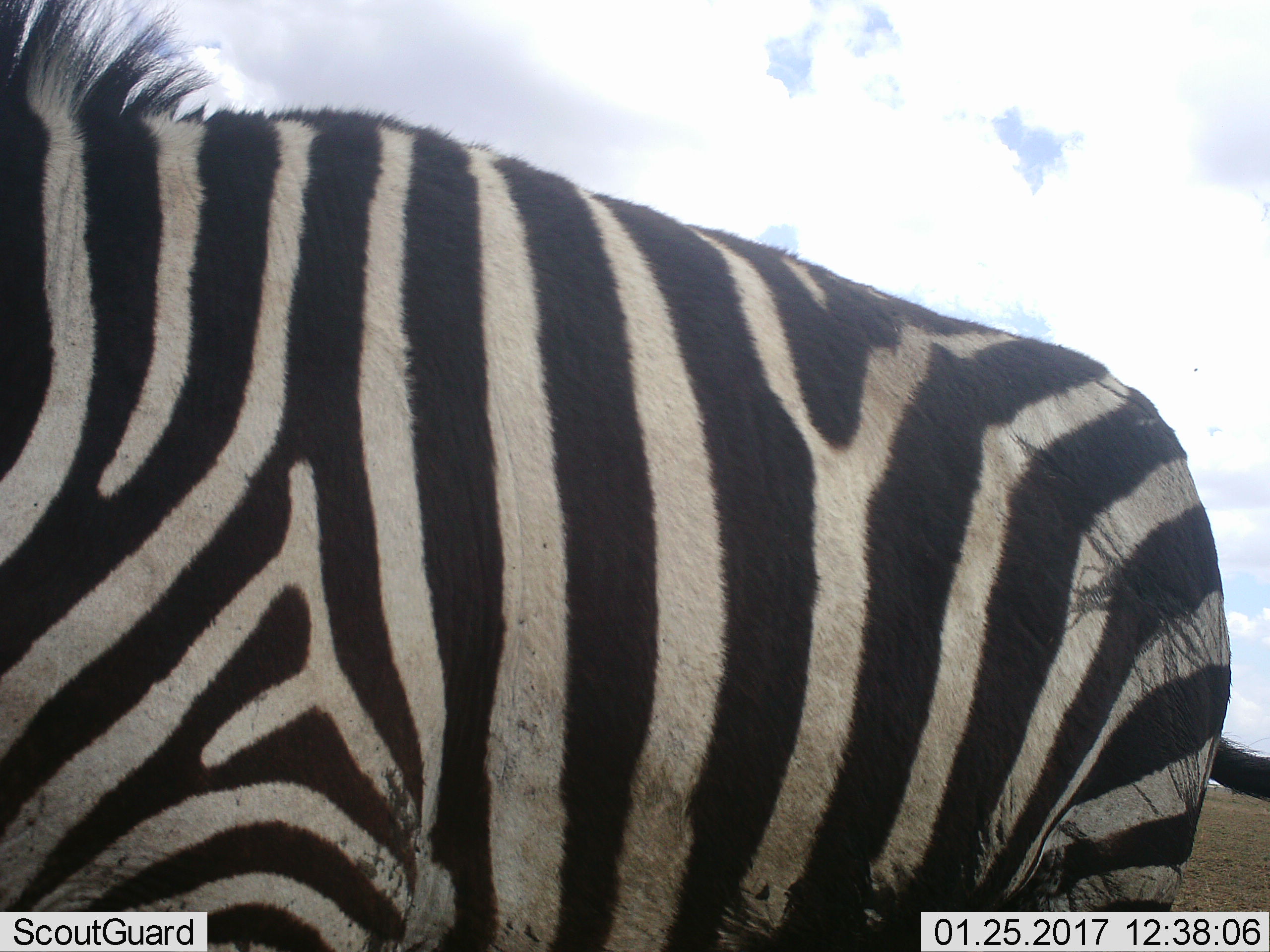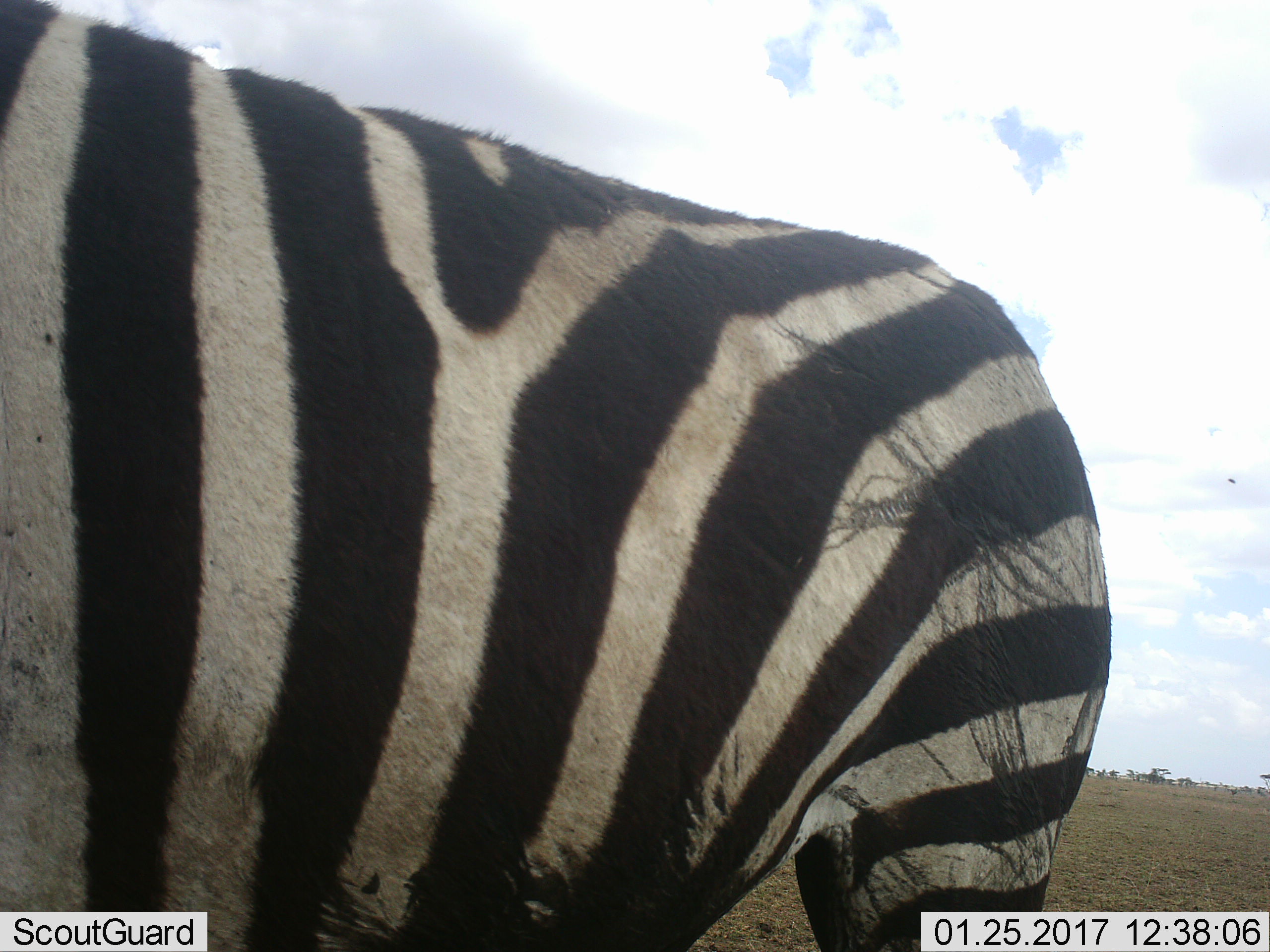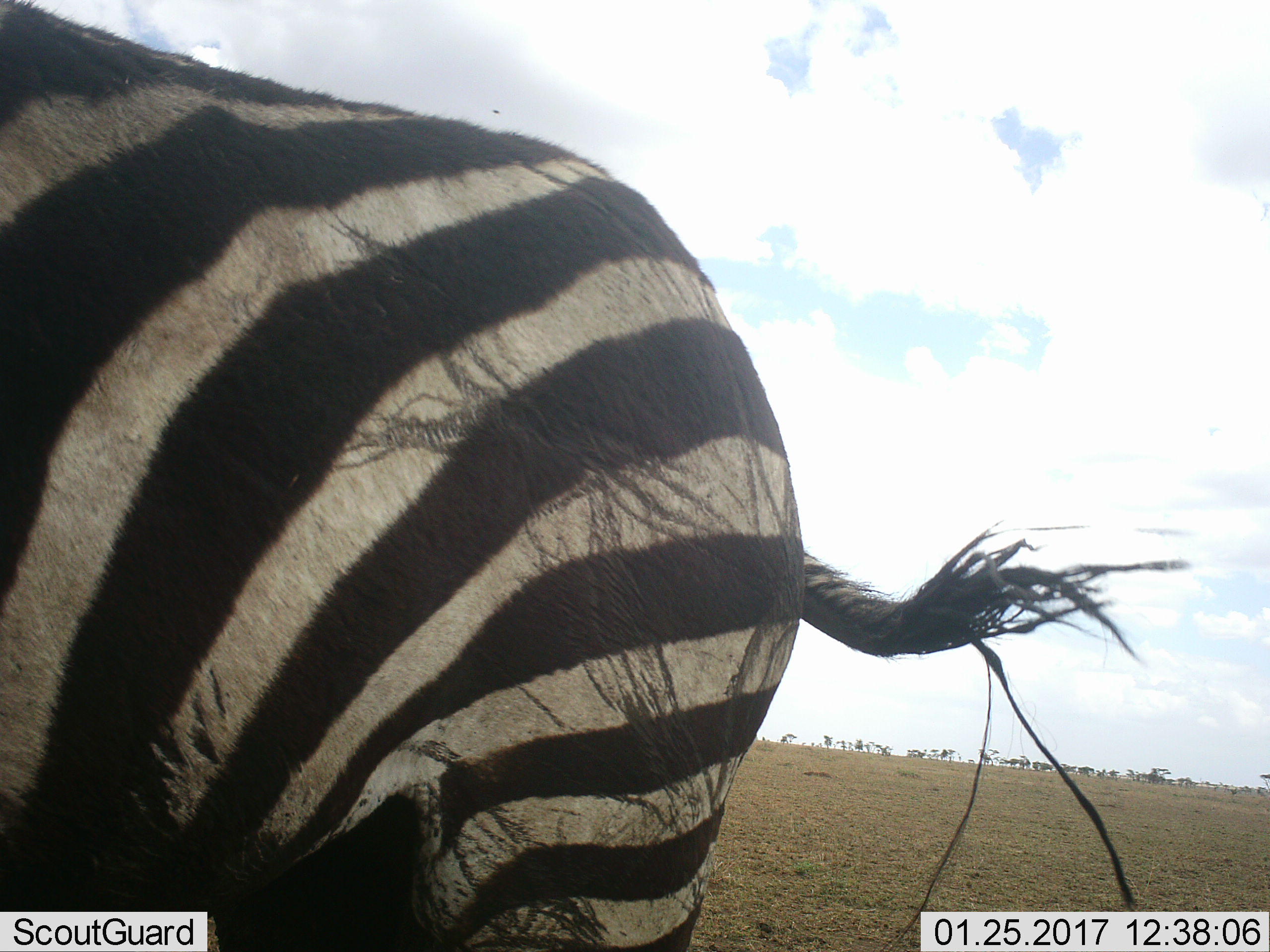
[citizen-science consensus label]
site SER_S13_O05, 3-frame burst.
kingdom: Animalia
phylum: Chordata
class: Mammalia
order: Perissodactyla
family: Equidae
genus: Equus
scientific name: Equus quagga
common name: plains zebra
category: zebraplains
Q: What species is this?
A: Zebraplains (plains zebra) (Equus quagga).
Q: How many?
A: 1.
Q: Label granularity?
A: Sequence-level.